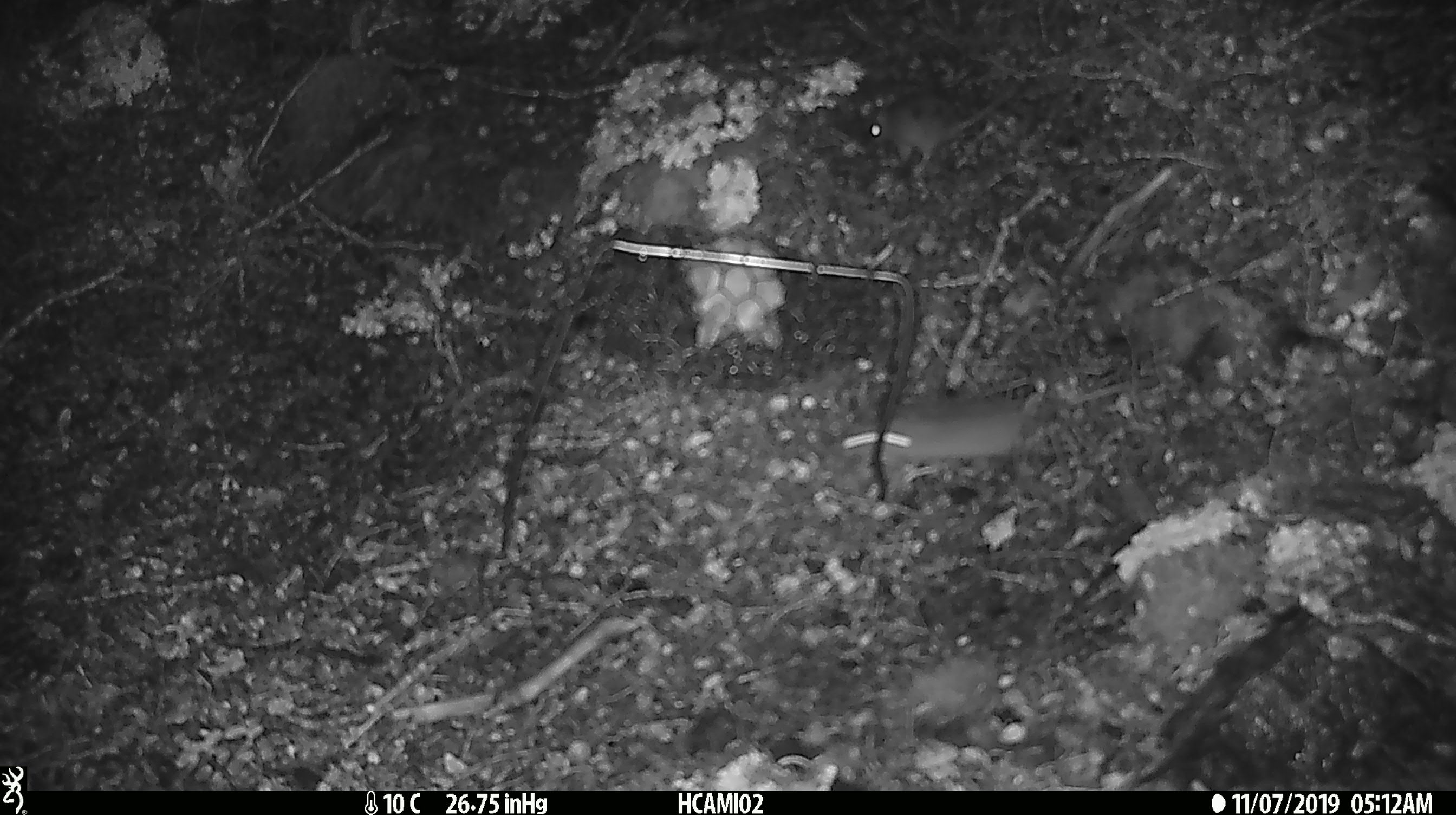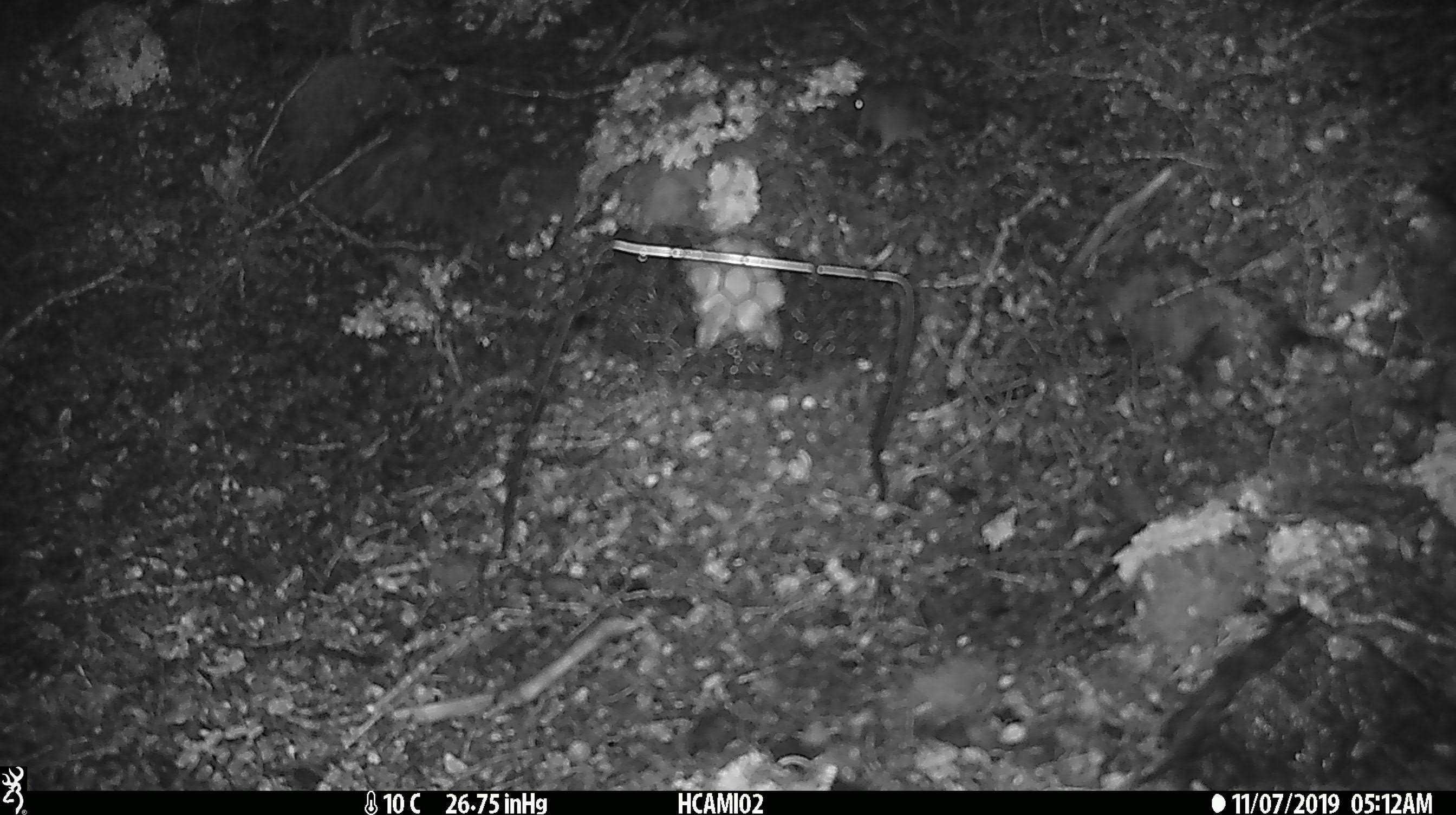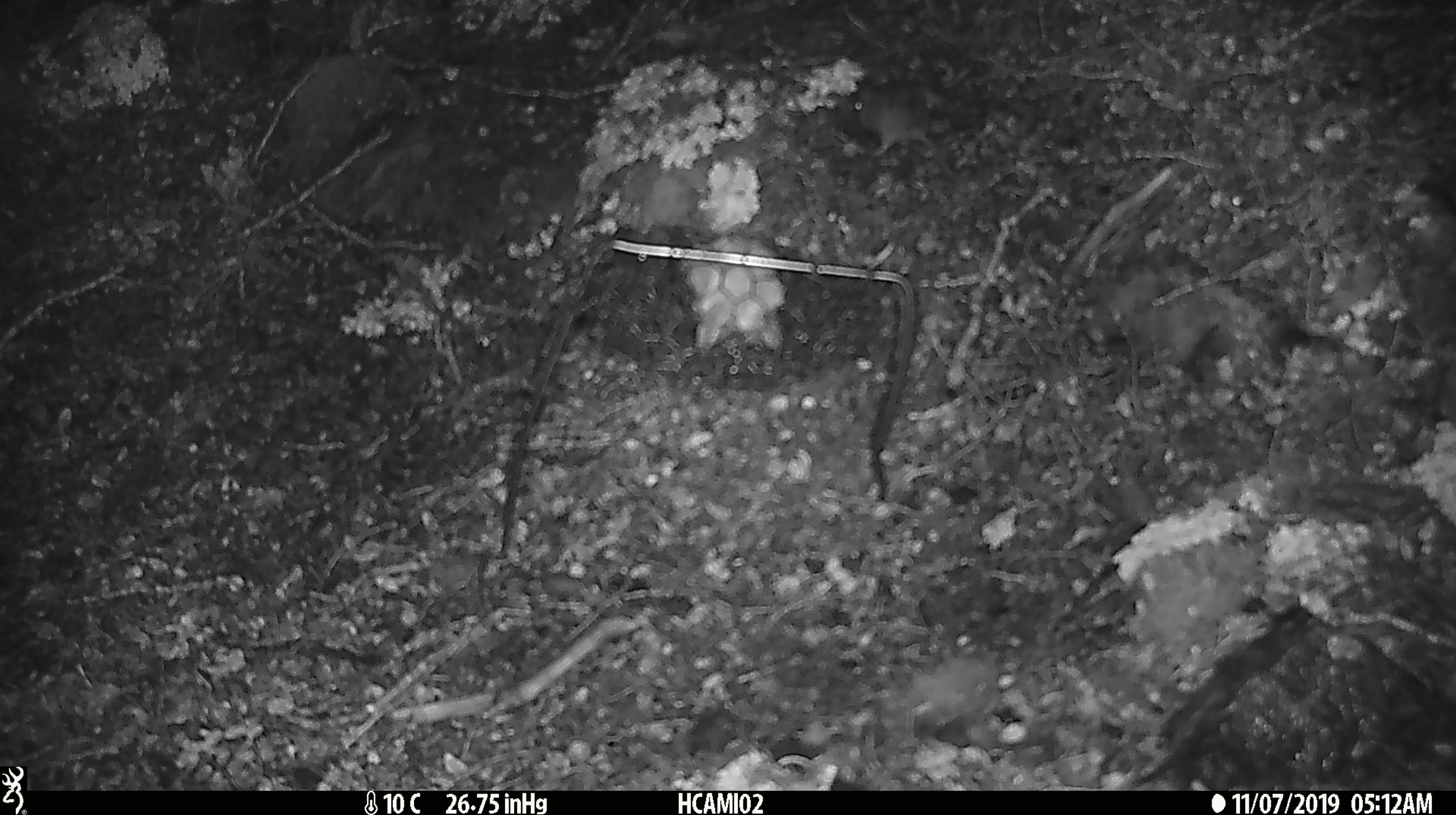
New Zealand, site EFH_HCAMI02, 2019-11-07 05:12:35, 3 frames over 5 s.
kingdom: Animalia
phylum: Chordata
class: Mammalia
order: Rodentia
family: Muridae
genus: Mus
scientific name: Mus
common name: mouse